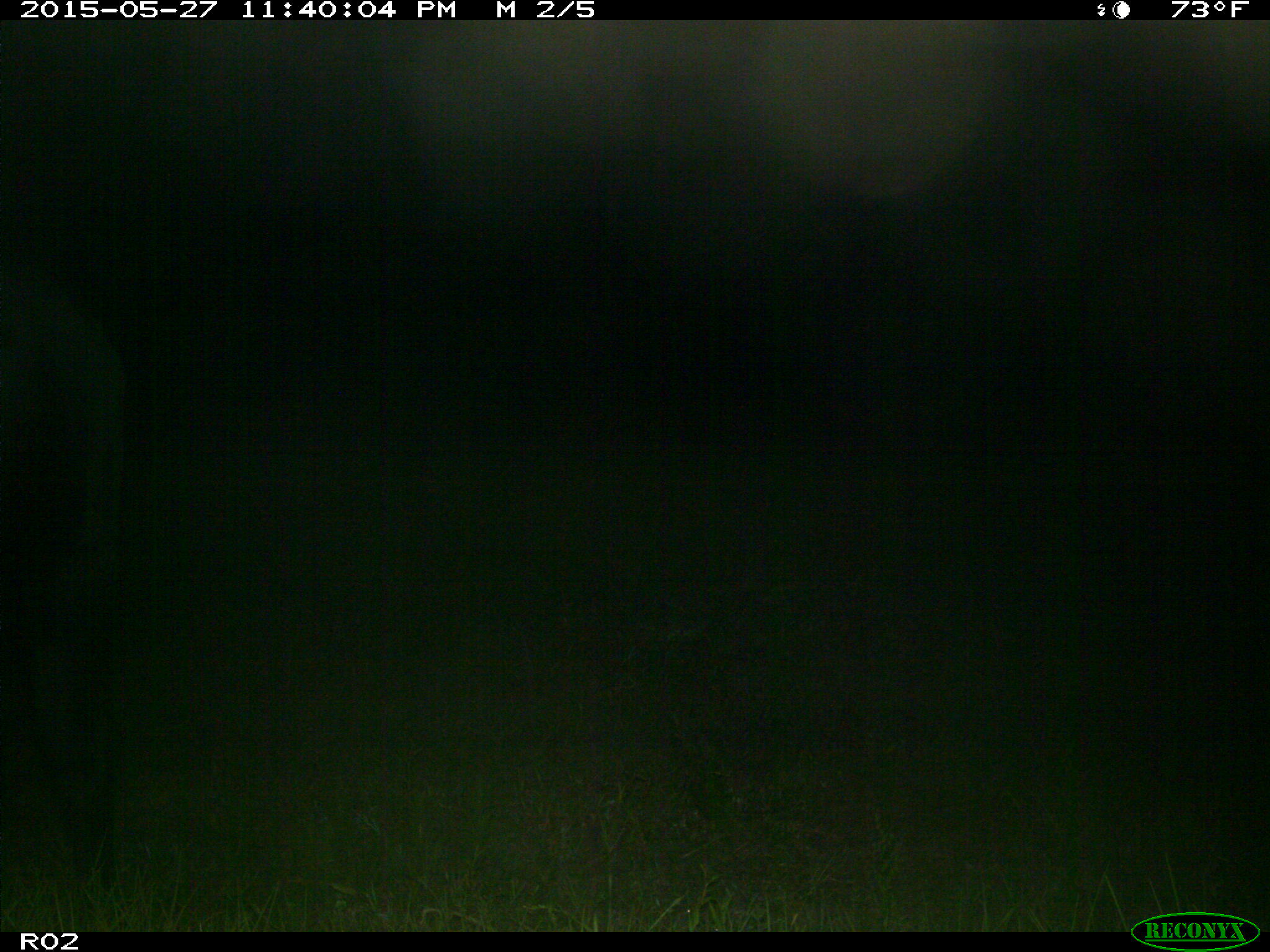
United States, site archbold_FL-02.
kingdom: Animalia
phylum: Chordata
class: Mammalia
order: Artiodactyla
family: Bovidae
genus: Bos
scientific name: Bos taurus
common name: domestic cow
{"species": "Bos taurus (domestic cow)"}